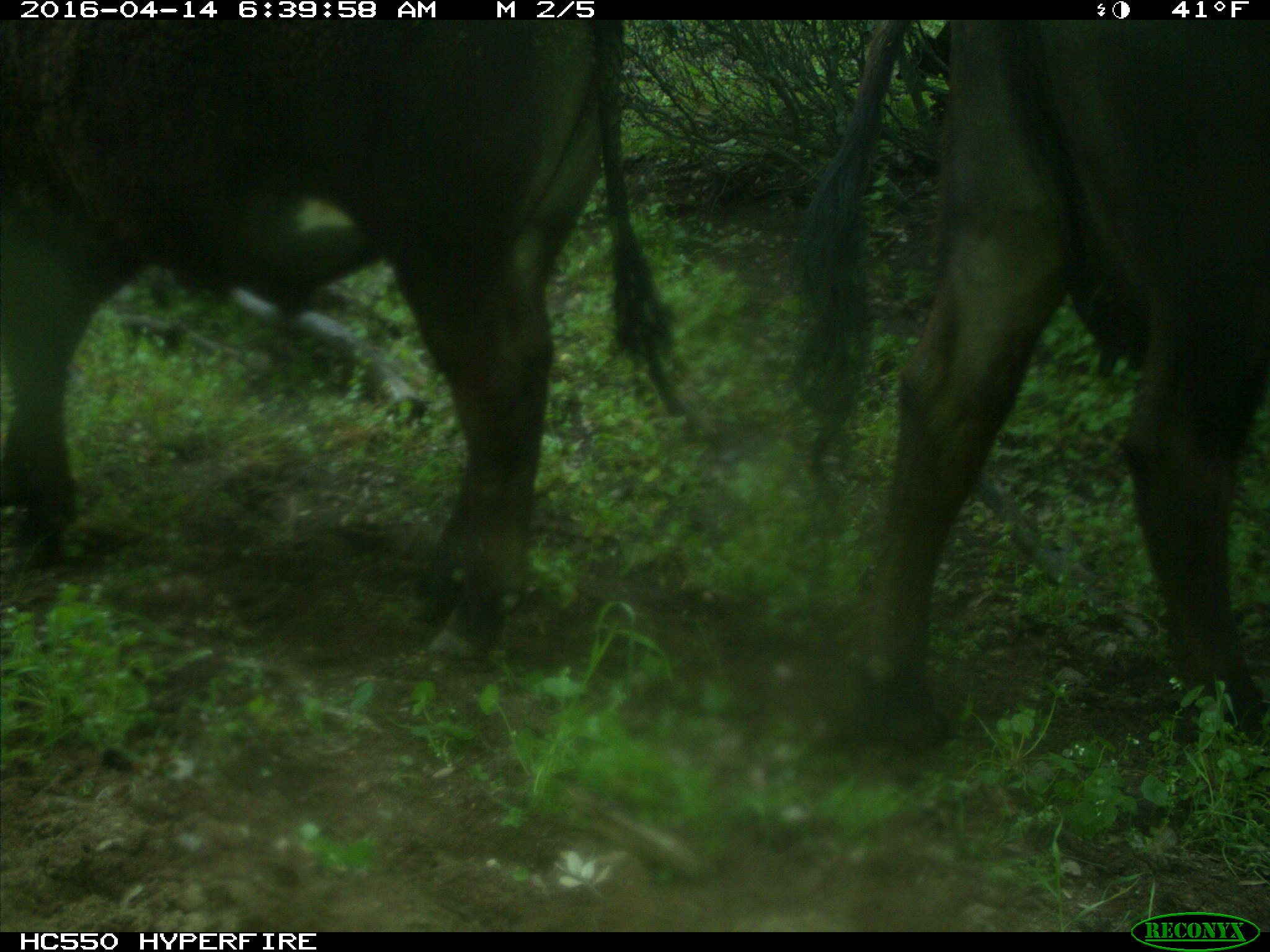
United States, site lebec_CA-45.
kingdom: Animalia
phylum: Chordata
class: Mammalia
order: Artiodactyla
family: Bovidae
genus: Bos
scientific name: Bos taurus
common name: domestic cow